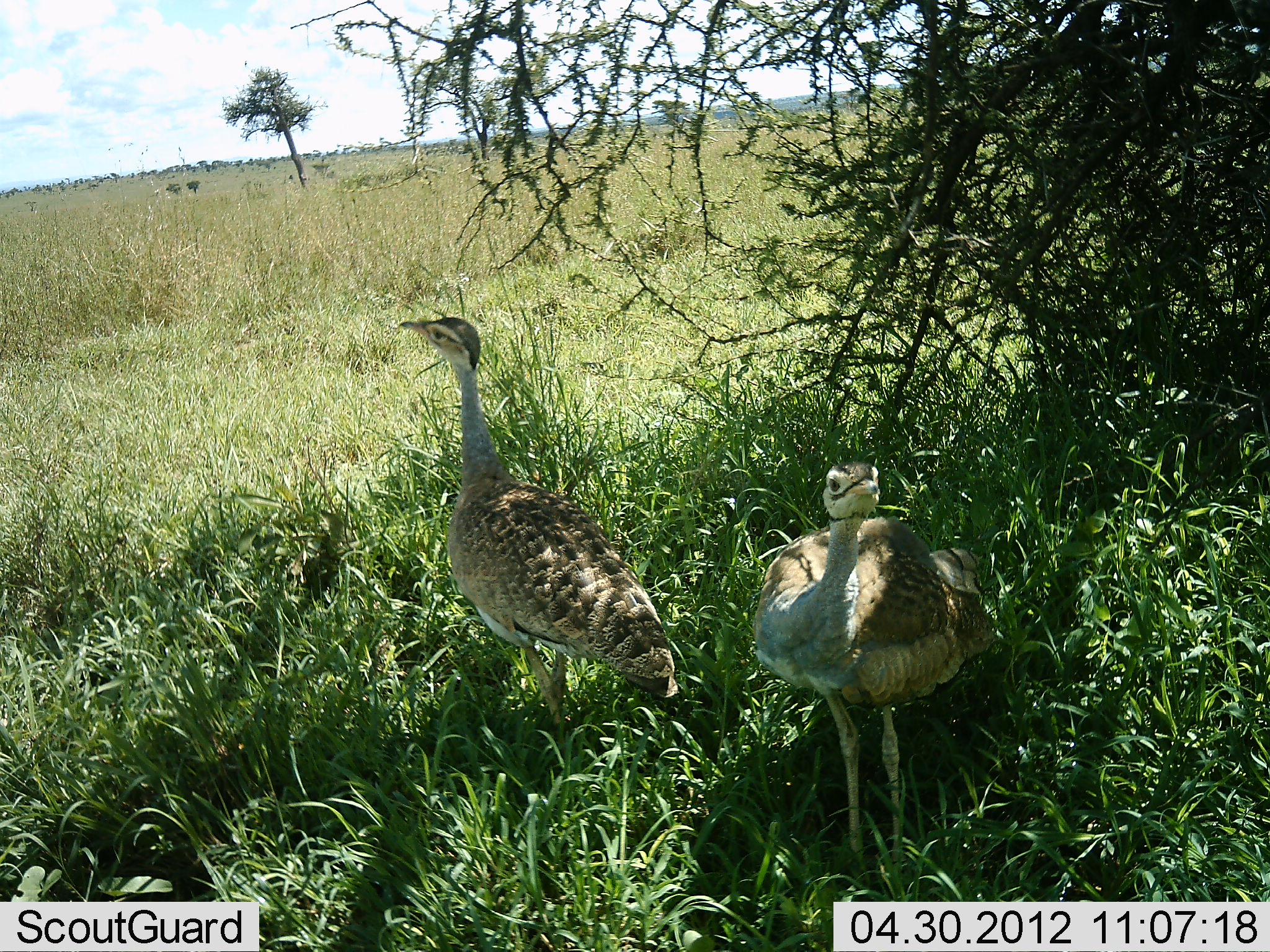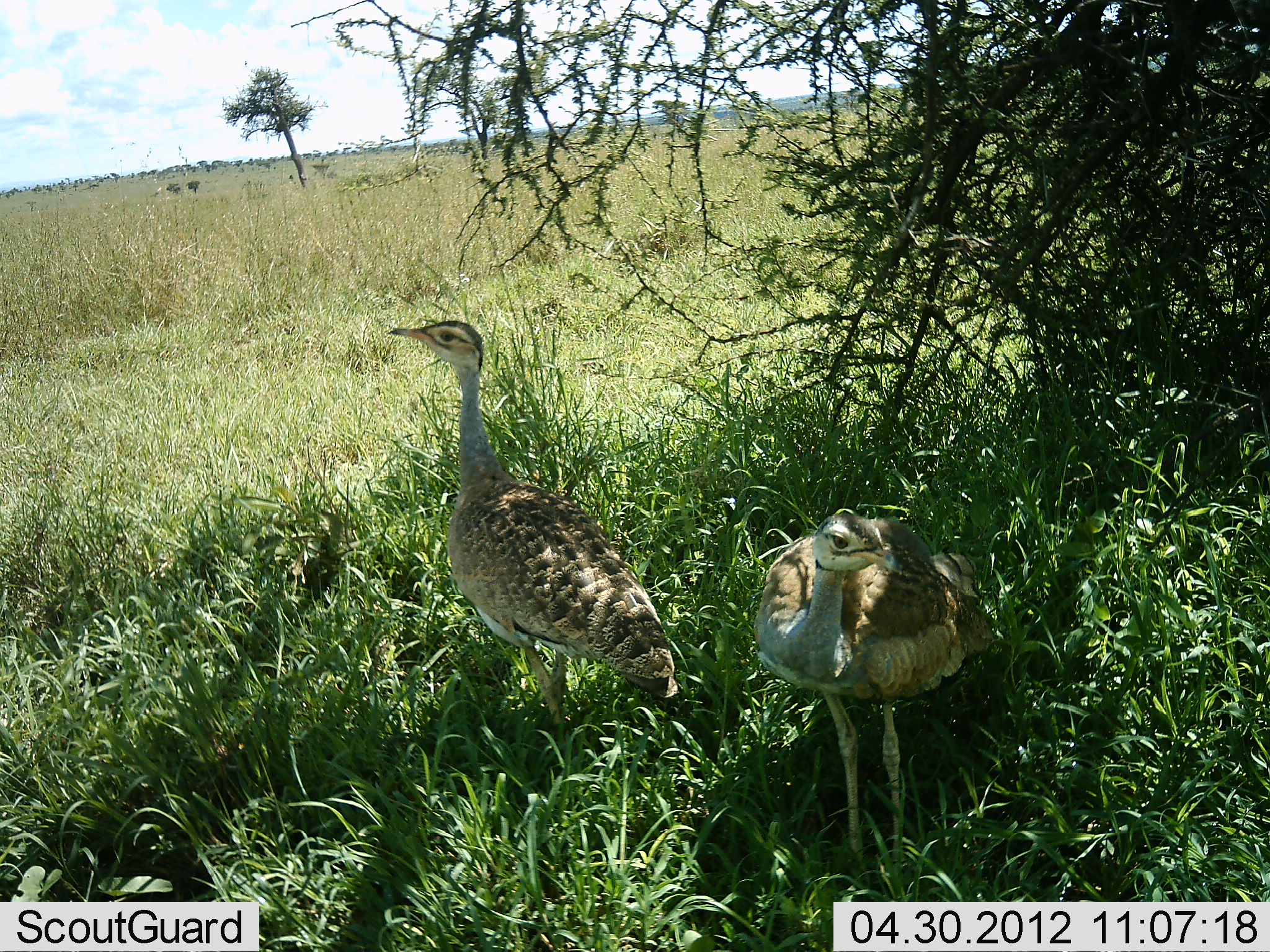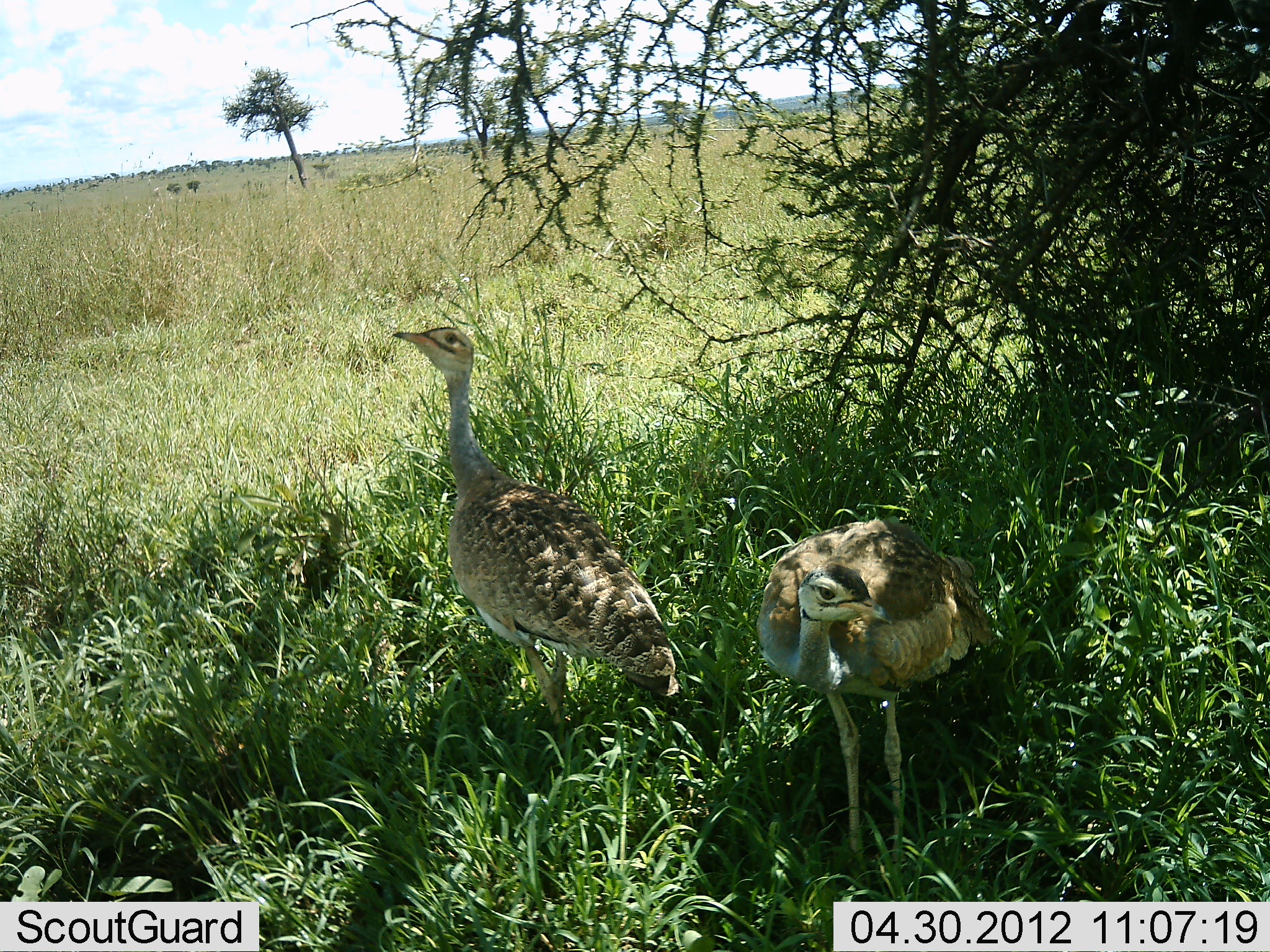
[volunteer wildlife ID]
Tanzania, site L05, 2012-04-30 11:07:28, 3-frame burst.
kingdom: Animalia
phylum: Chordata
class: Aves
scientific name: Aves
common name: bird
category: otherbird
Otherbird (bird) (Aves), count 2. Behavior (volunteer vote fractions): standing 94%, resting 0%, moving 6%, interacting 0%. Young present (vote fraction): 0%. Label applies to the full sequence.